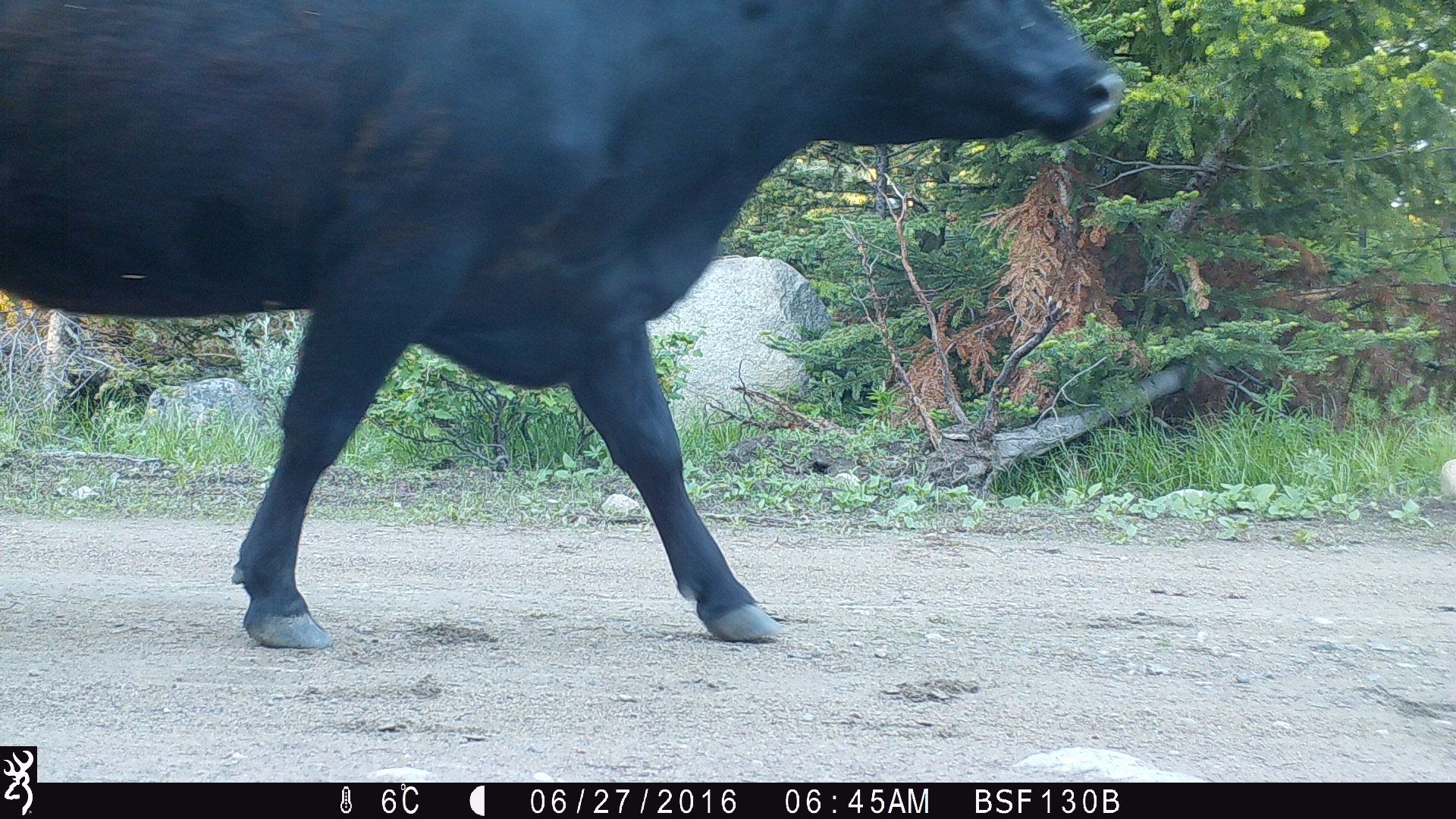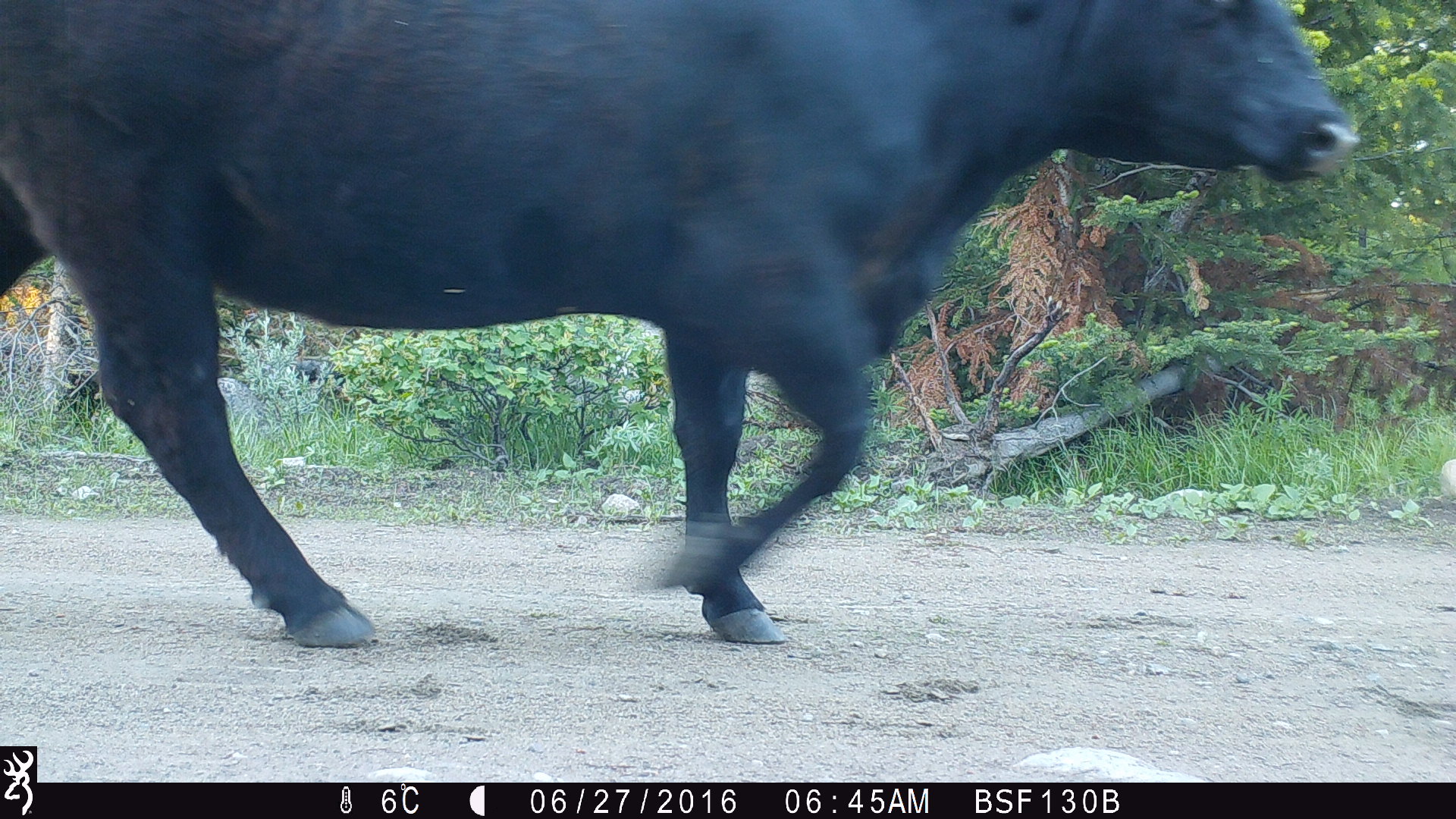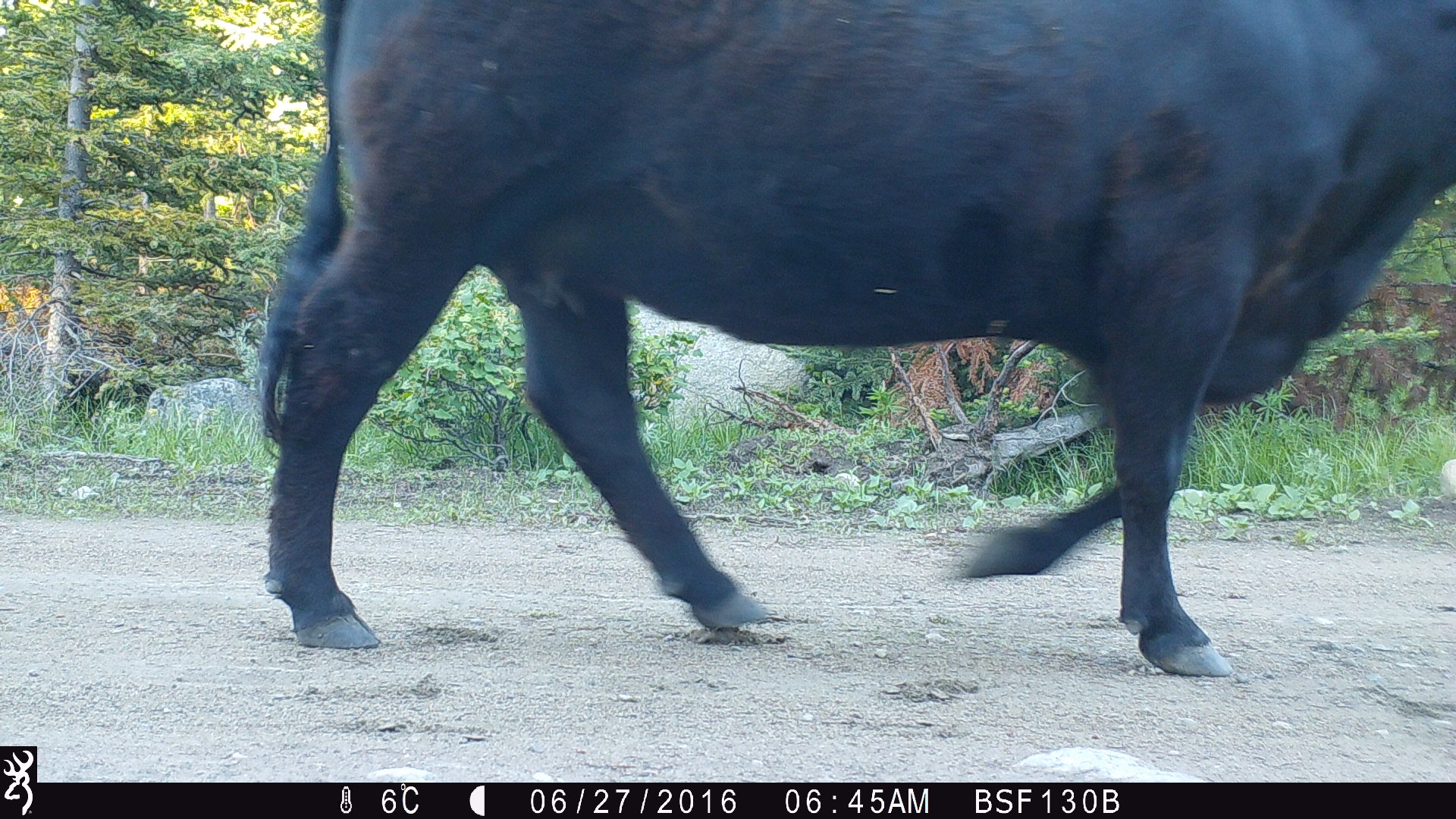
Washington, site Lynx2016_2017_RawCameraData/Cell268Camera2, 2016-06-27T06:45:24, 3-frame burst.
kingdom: Animalia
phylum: Chordata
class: Mammalia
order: Artiodactyla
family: Bovidae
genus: Bos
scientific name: Bos taurus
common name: domestic cattle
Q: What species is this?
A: Domestic cattle (Bos taurus).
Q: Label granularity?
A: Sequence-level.